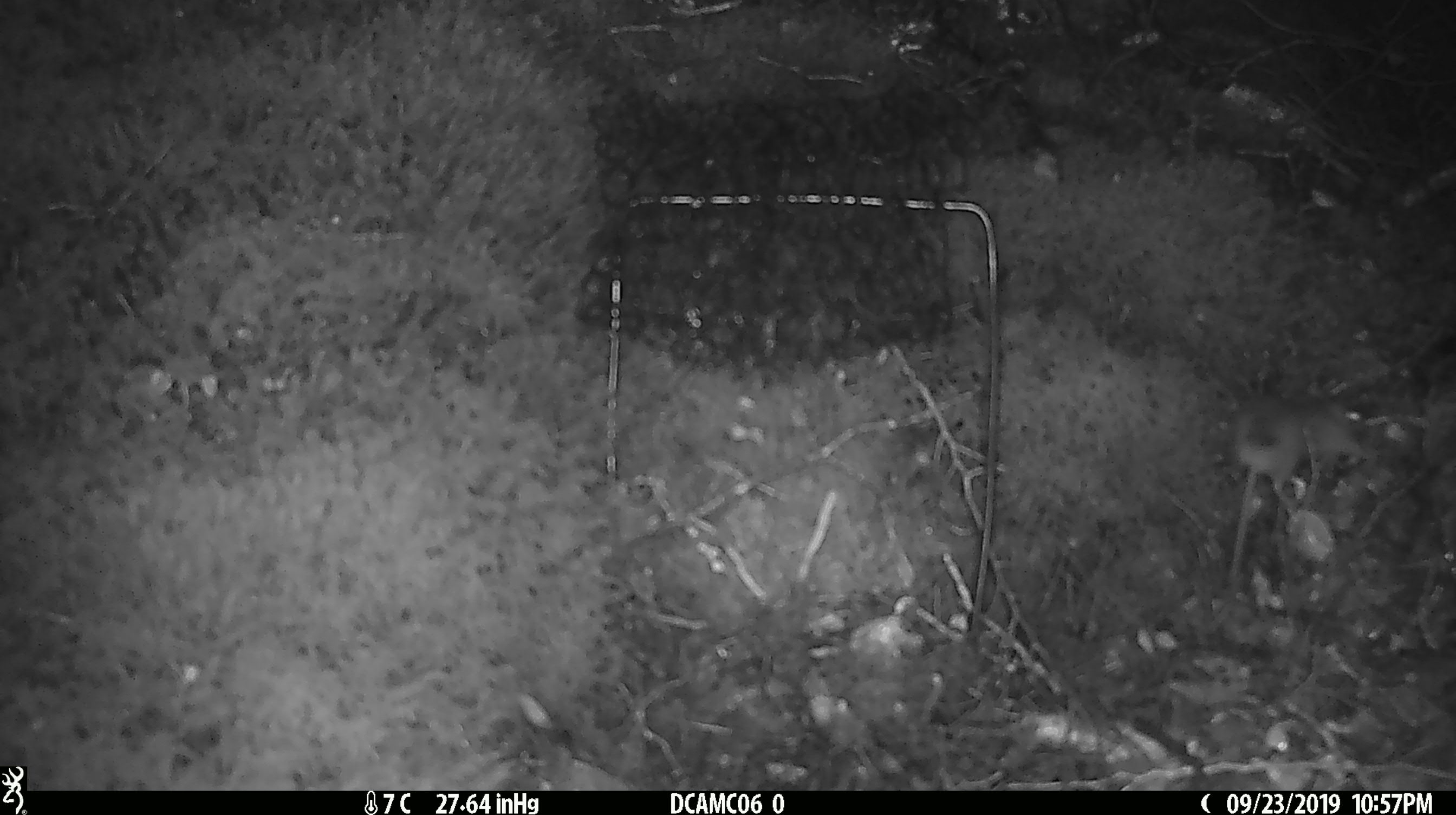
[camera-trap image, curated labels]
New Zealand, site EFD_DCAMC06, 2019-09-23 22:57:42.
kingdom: Animalia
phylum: Chordata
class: Mammalia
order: Rodentia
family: Muridae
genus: Mus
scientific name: Mus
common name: mouse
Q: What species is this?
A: Mouse (Mus).